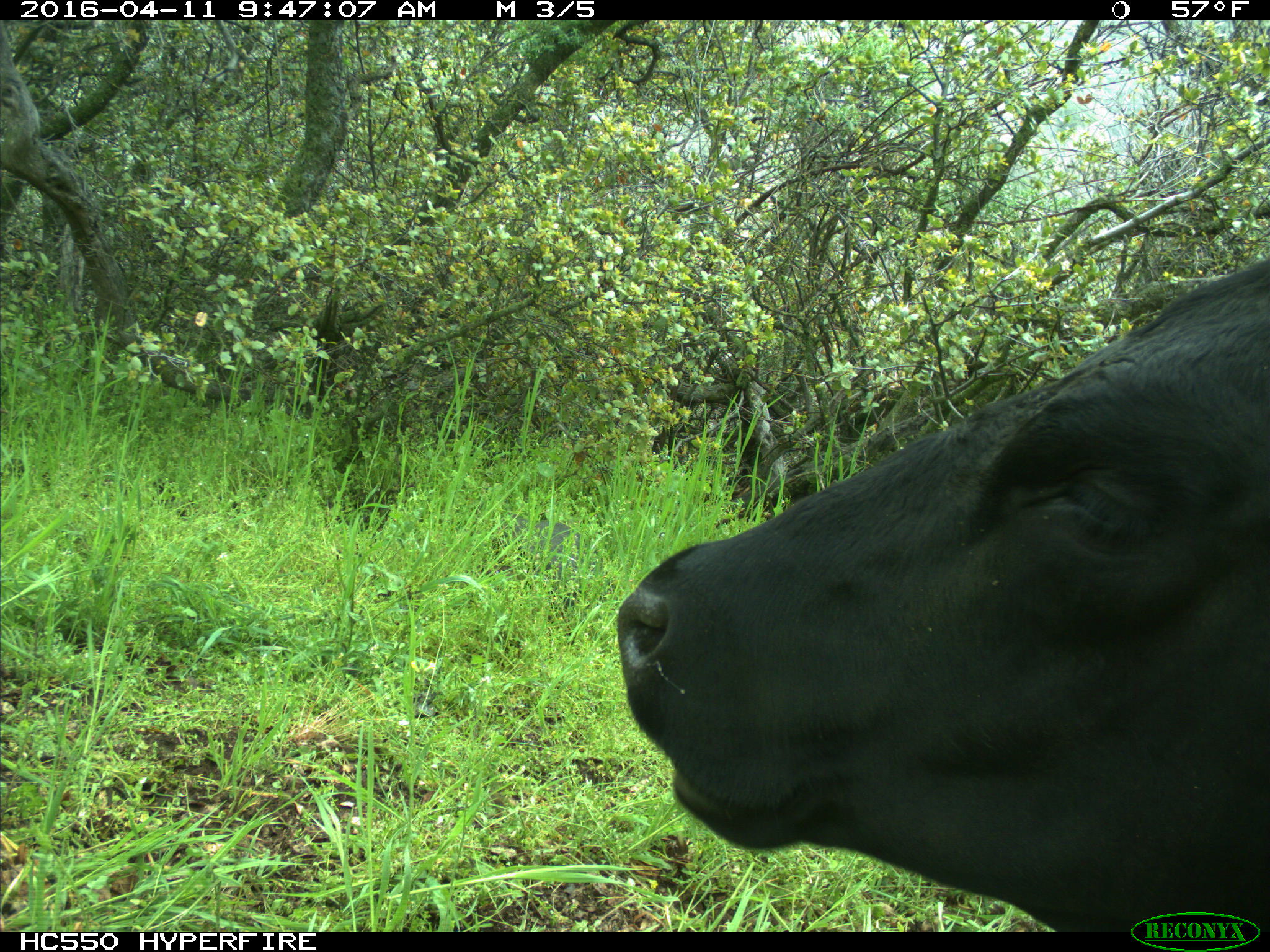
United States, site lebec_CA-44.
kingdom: Animalia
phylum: Chordata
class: Mammalia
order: Artiodactyla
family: Bovidae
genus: Bos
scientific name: Bos taurus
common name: domestic cow